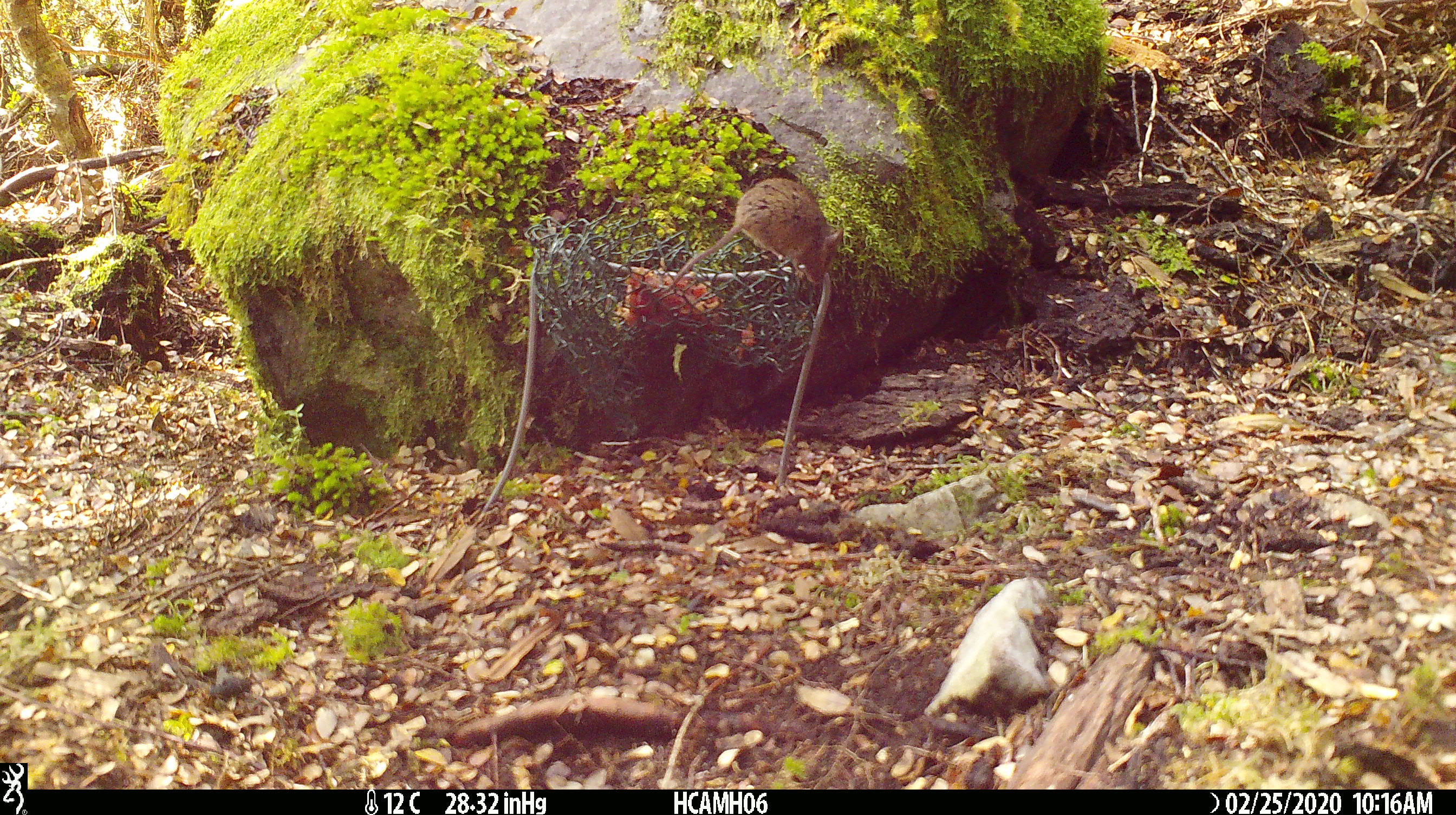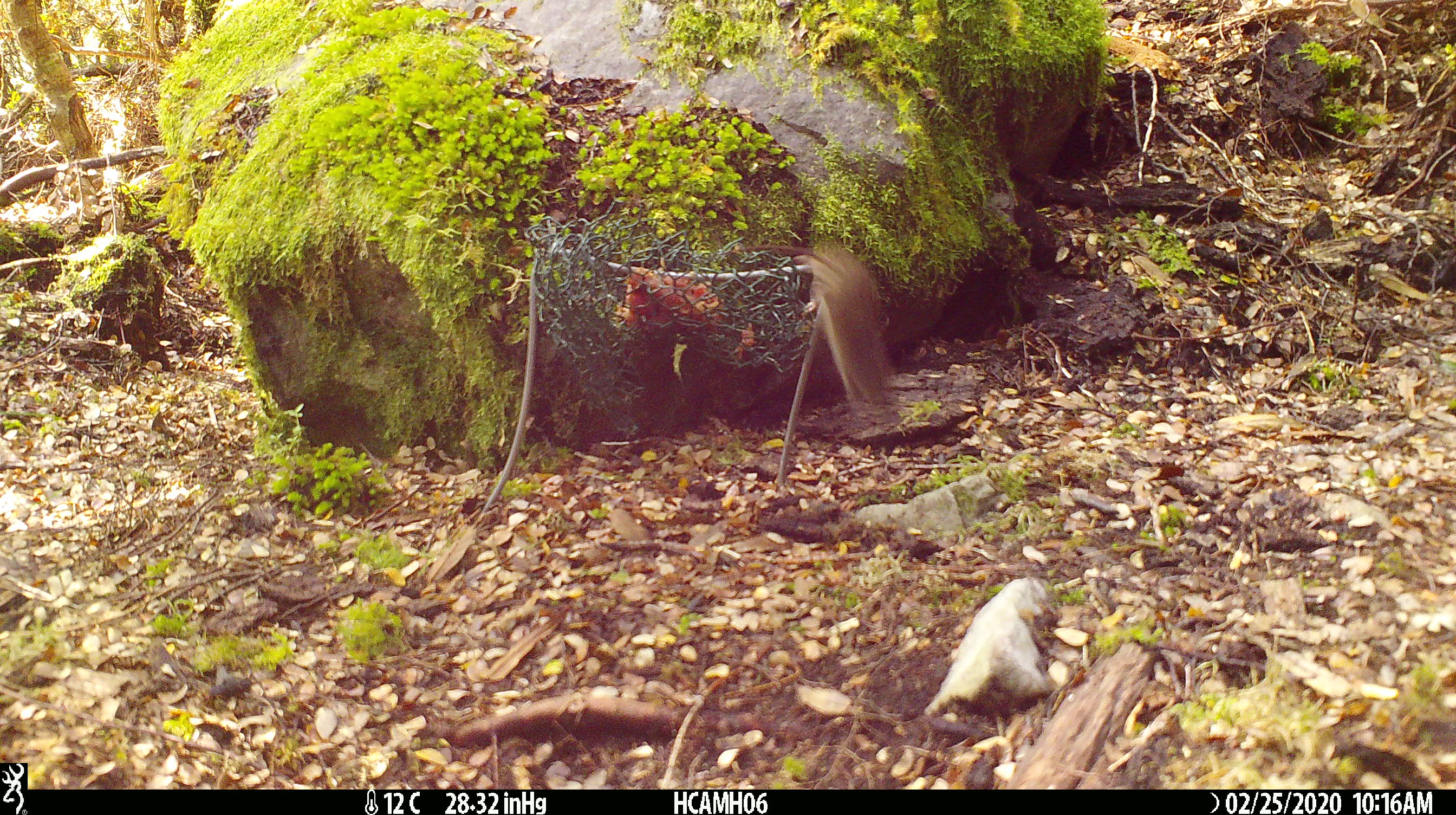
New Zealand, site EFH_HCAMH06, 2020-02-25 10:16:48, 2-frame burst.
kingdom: Animalia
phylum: Chordata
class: Mammalia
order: Rodentia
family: Muridae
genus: Mus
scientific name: Mus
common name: mouse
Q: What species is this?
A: Mouse (Mus).